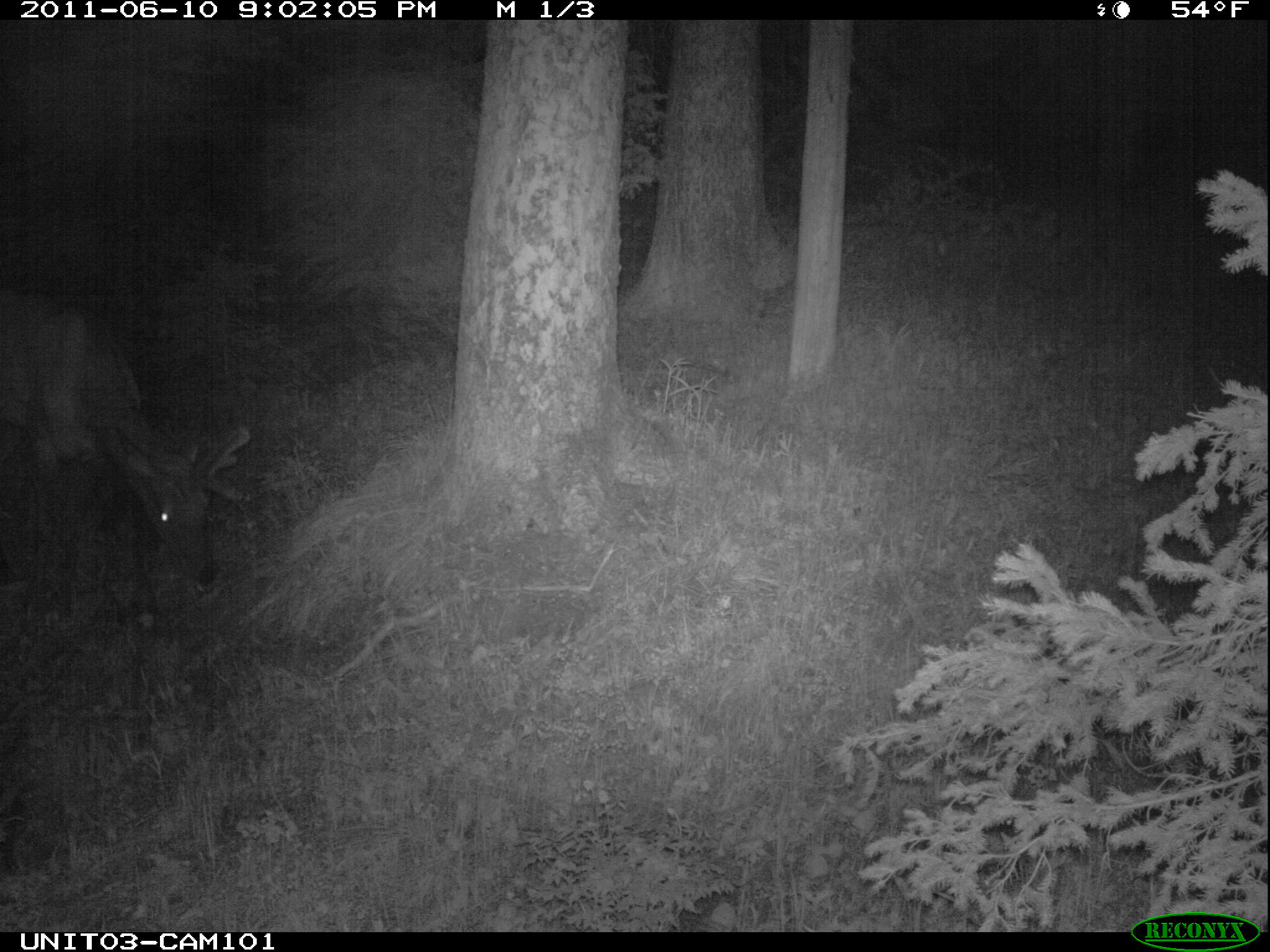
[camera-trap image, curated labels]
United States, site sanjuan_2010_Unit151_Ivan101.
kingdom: Animalia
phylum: Chordata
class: Mammalia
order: Artiodactyla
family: Cervidae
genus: Cervus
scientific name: Cervus elaphus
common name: red deer